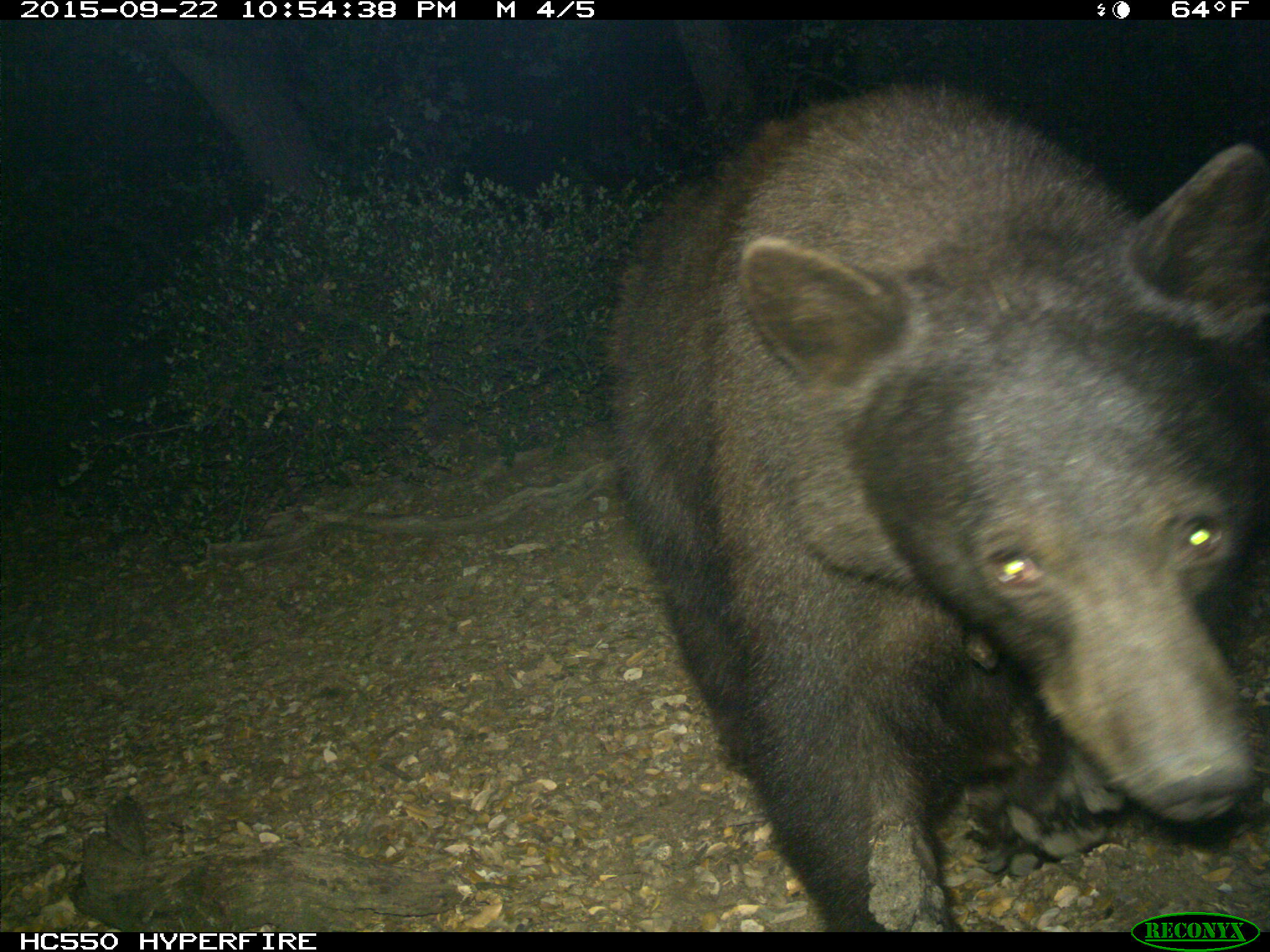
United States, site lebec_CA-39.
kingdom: Animalia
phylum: Chordata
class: Mammalia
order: Carnivora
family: Ursidae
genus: Ursus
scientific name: Ursus americanus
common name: american black bear